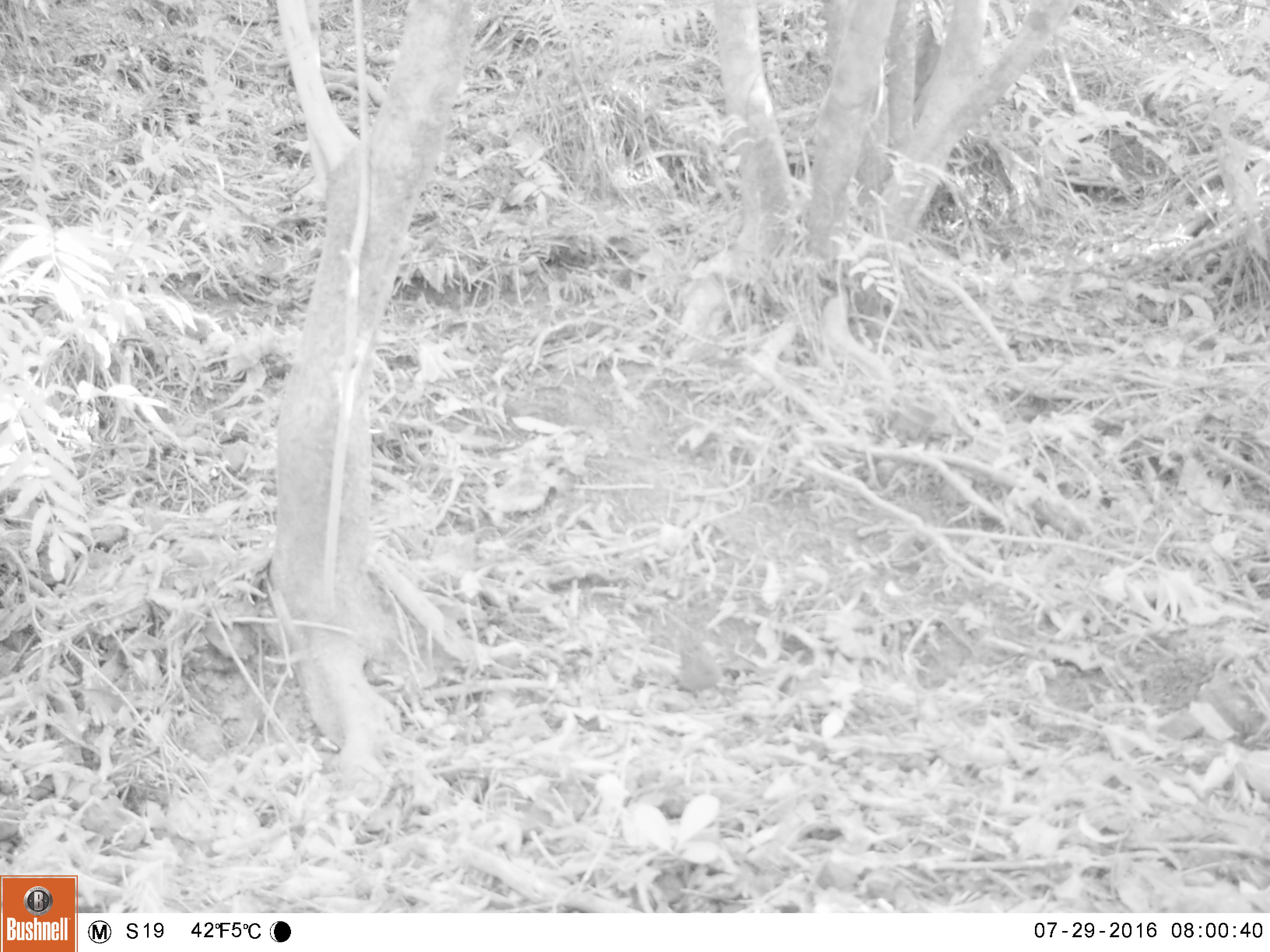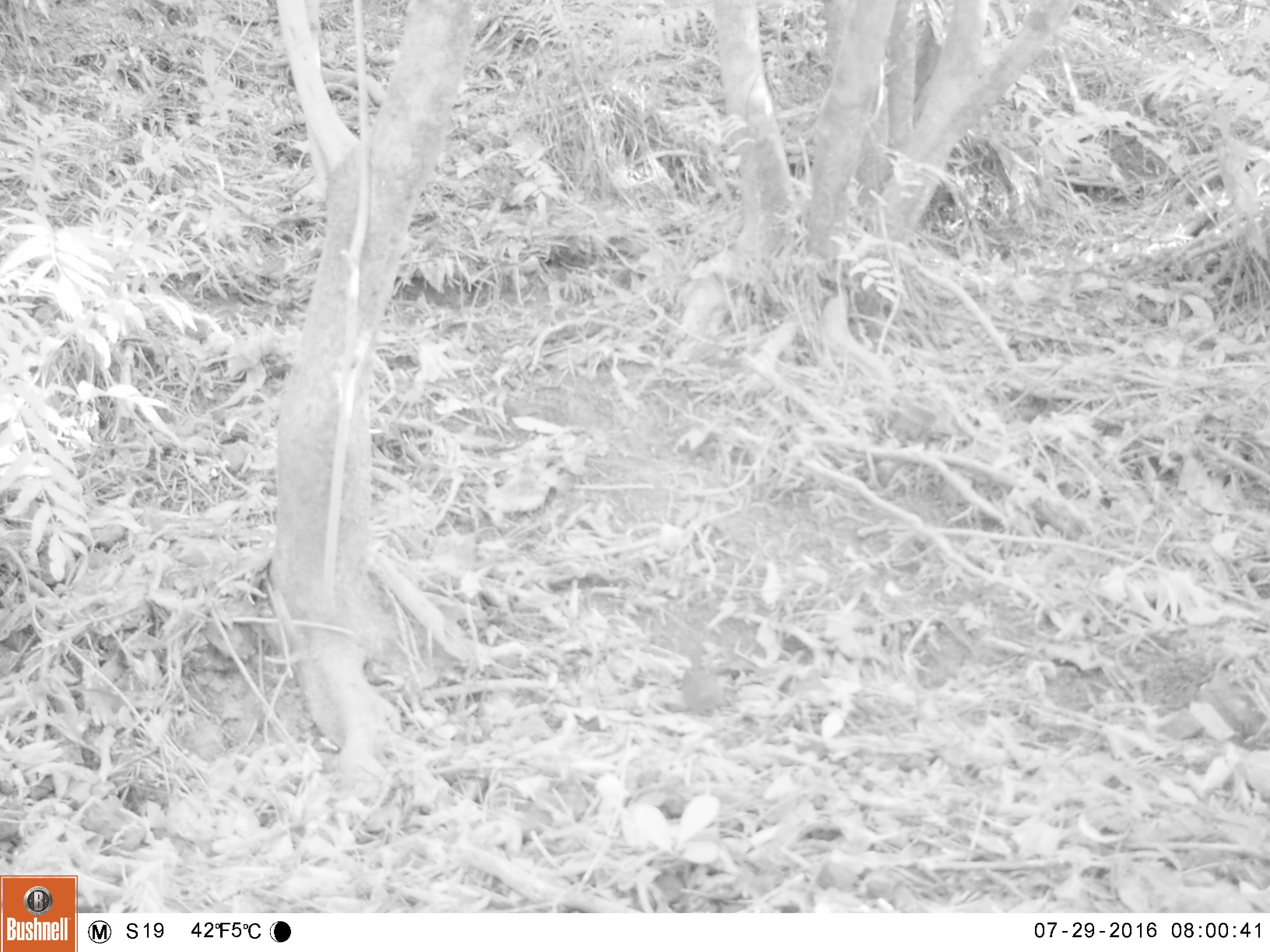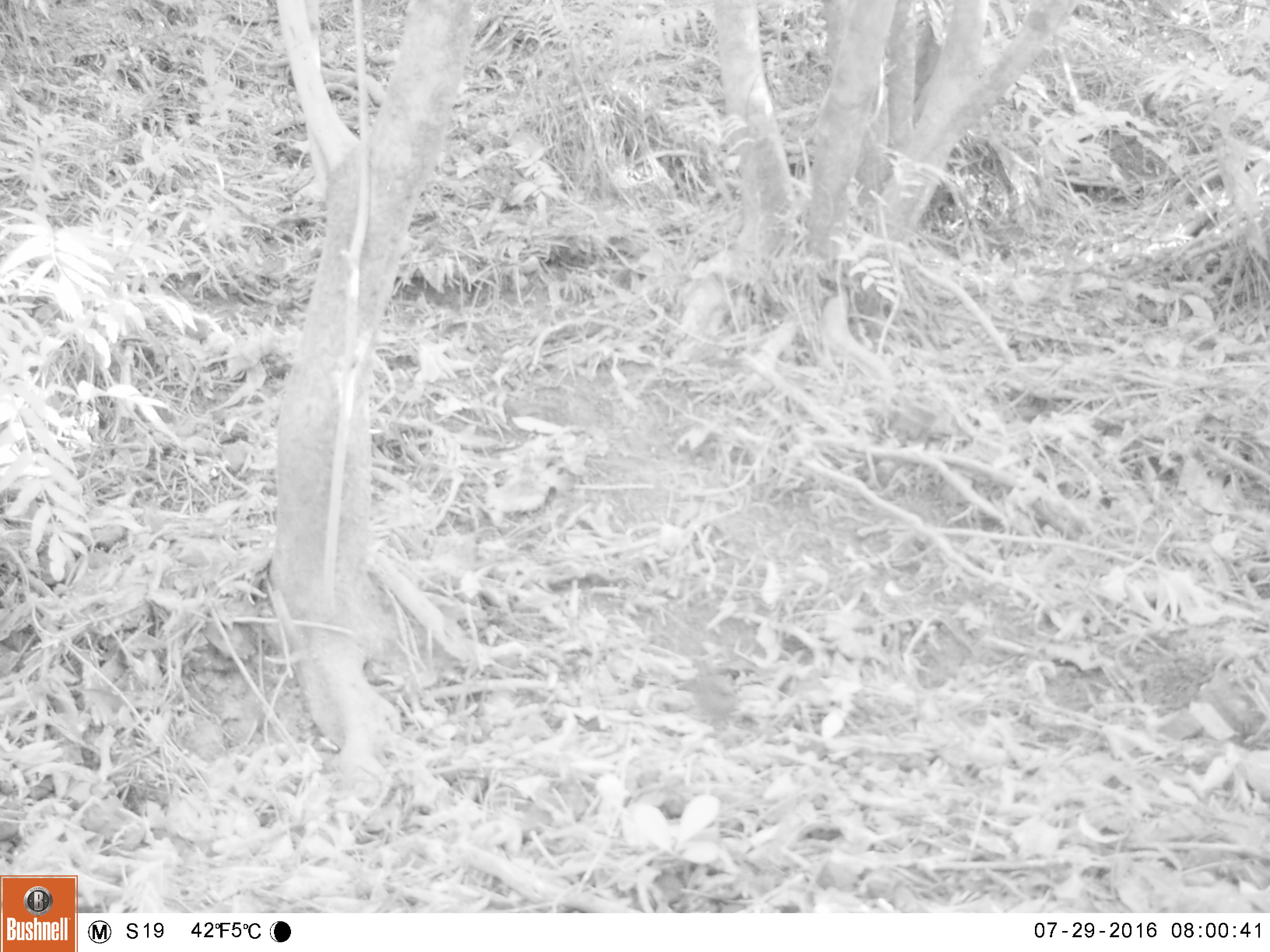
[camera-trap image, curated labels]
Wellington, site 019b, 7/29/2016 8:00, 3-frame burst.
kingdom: Animalia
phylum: Chordata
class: Aves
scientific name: Aves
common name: bird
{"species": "bird (Aves)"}